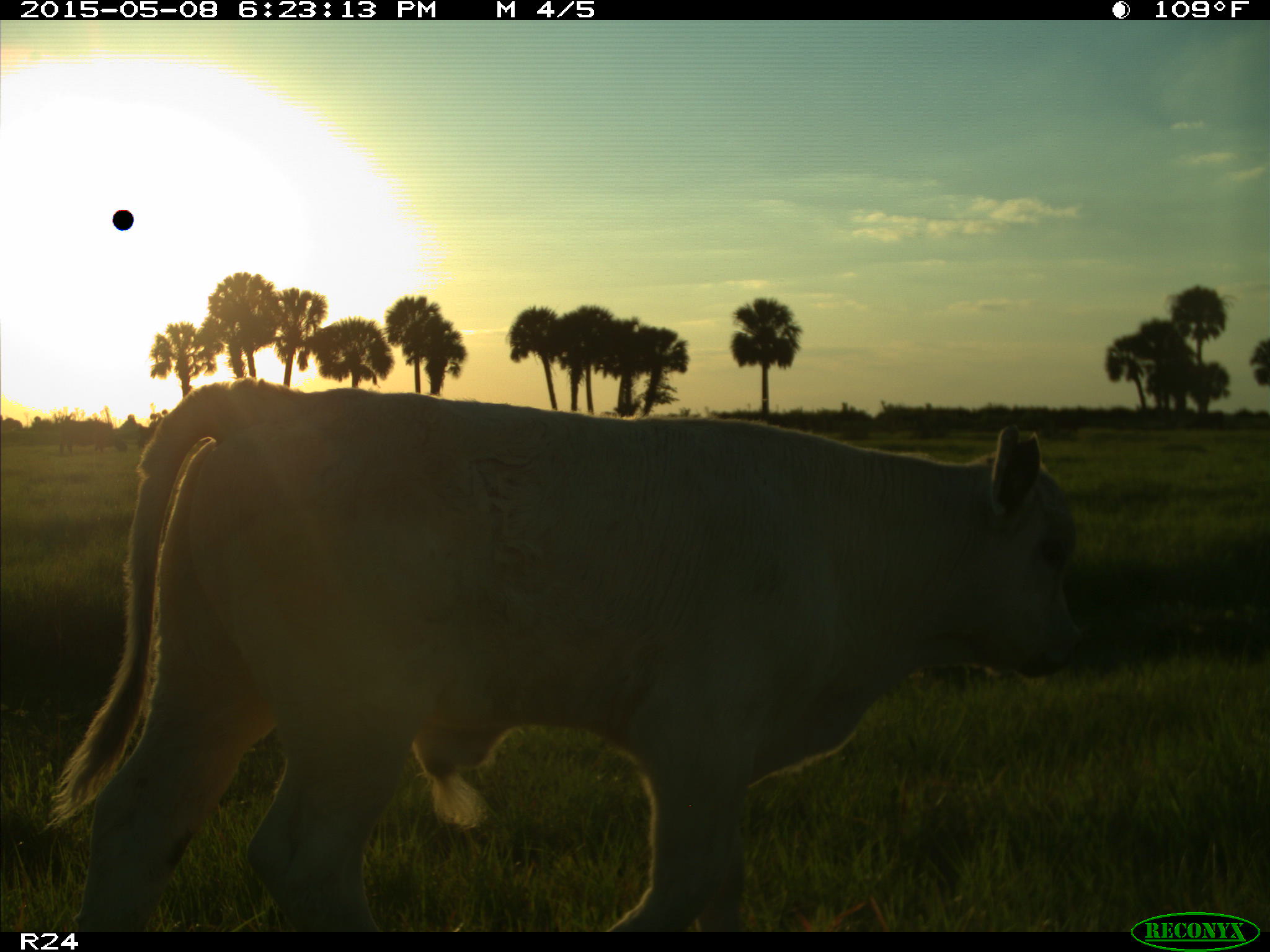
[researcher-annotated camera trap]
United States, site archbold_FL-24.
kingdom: Animalia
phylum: Chordata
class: Mammalia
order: Artiodactyla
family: Bovidae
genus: Bos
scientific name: Bos taurus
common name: domestic cow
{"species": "Bos taurus (domestic cow)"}